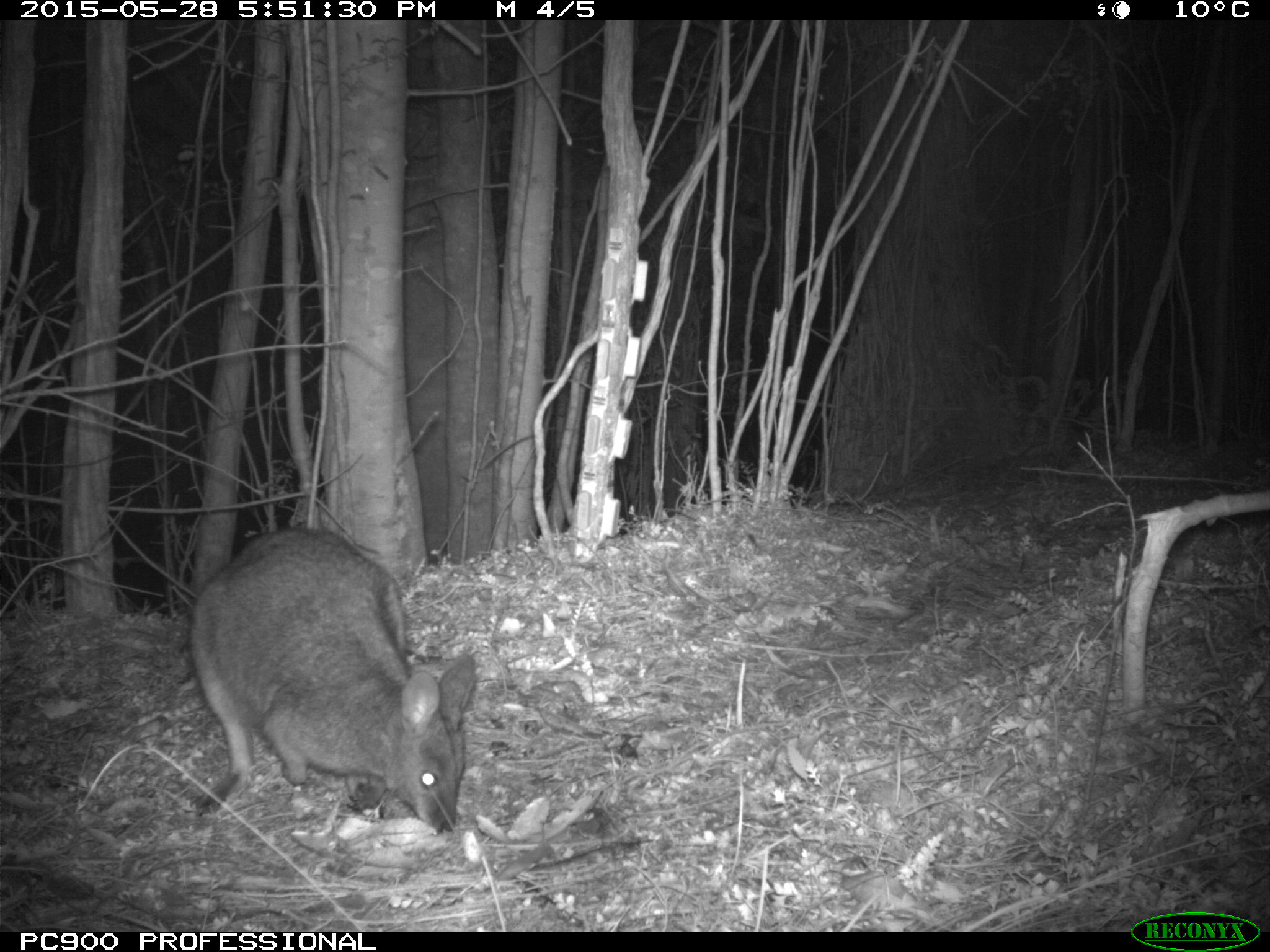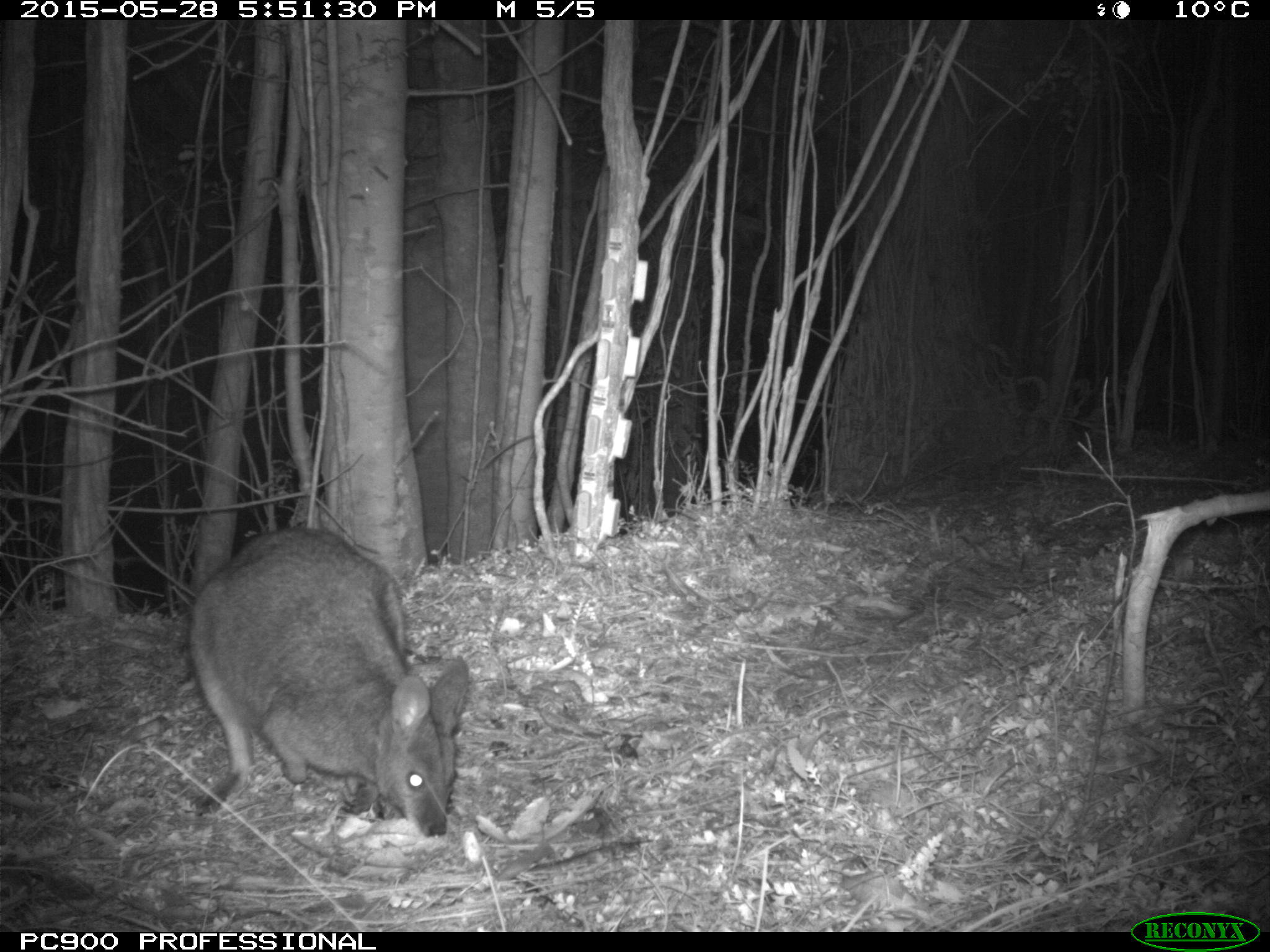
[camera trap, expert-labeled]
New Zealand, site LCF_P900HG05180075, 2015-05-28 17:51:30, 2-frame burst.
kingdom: Animalia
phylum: Chordata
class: Mammalia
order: Diprotodontia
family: Macropodidae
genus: Notamacropus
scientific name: Notamacropus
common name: wallaby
Wallaby (Notamacropus).